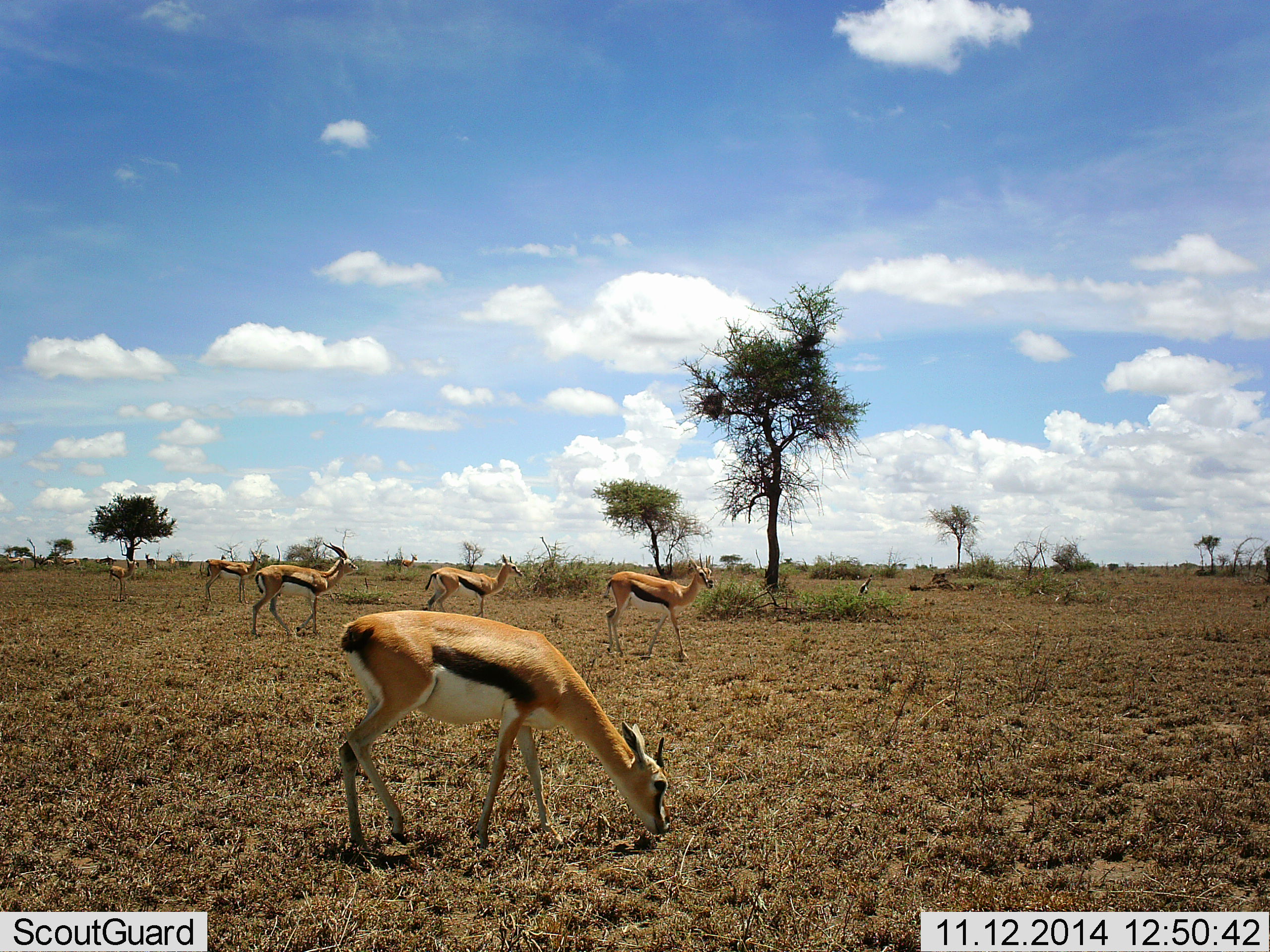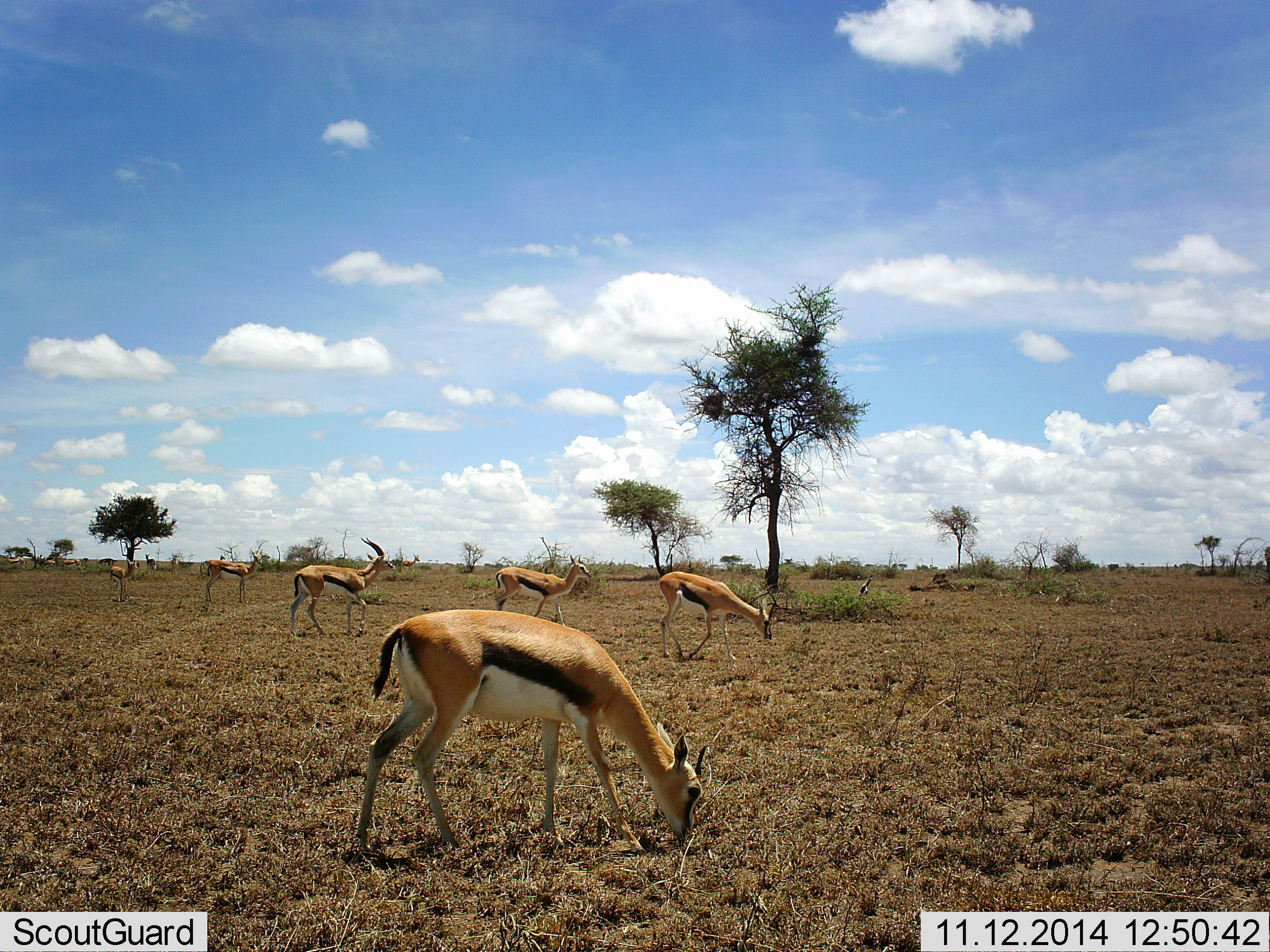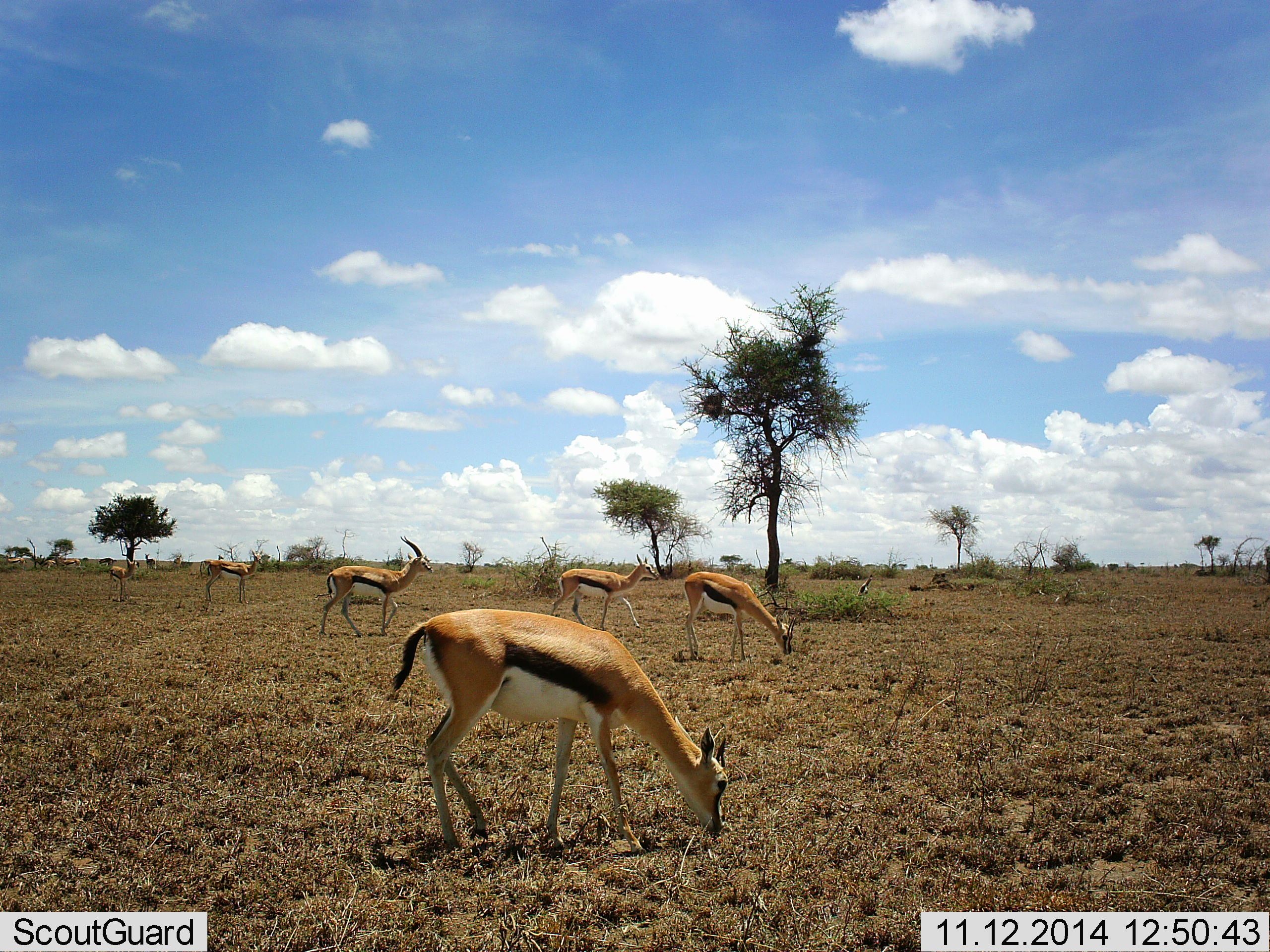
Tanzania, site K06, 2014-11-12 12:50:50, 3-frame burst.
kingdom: Animalia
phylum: Chordata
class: Mammalia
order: Artiodactyla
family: Bovidae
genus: Eudorcas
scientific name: Eudorcas thomsonii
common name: thomson's gazelle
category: gazellethomsons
Gazellethomsons (thomson's gazelle) (Eudorcas thomsonii), count 7. Behavior (volunteer vote fractions): standing 60%, resting 0%, moving 70%, interacting 10%. Young present (vote fraction): 0%. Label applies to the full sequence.